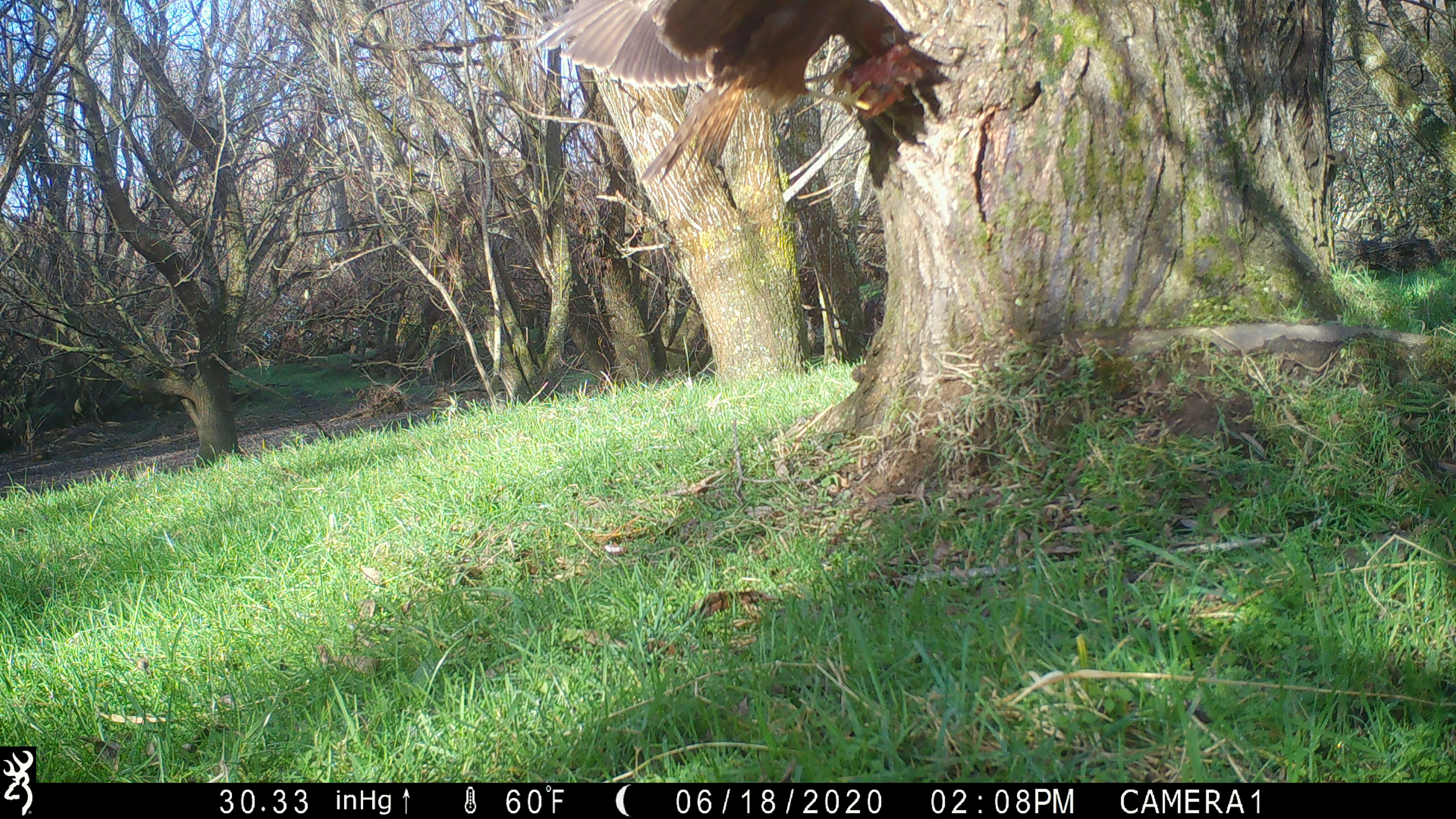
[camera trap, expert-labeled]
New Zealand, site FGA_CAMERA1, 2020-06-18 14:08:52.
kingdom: Animalia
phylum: Chordata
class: Aves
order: Accipitriformes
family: Accipitridae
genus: Circus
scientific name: Circus approximans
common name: swamp harrier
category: harrier